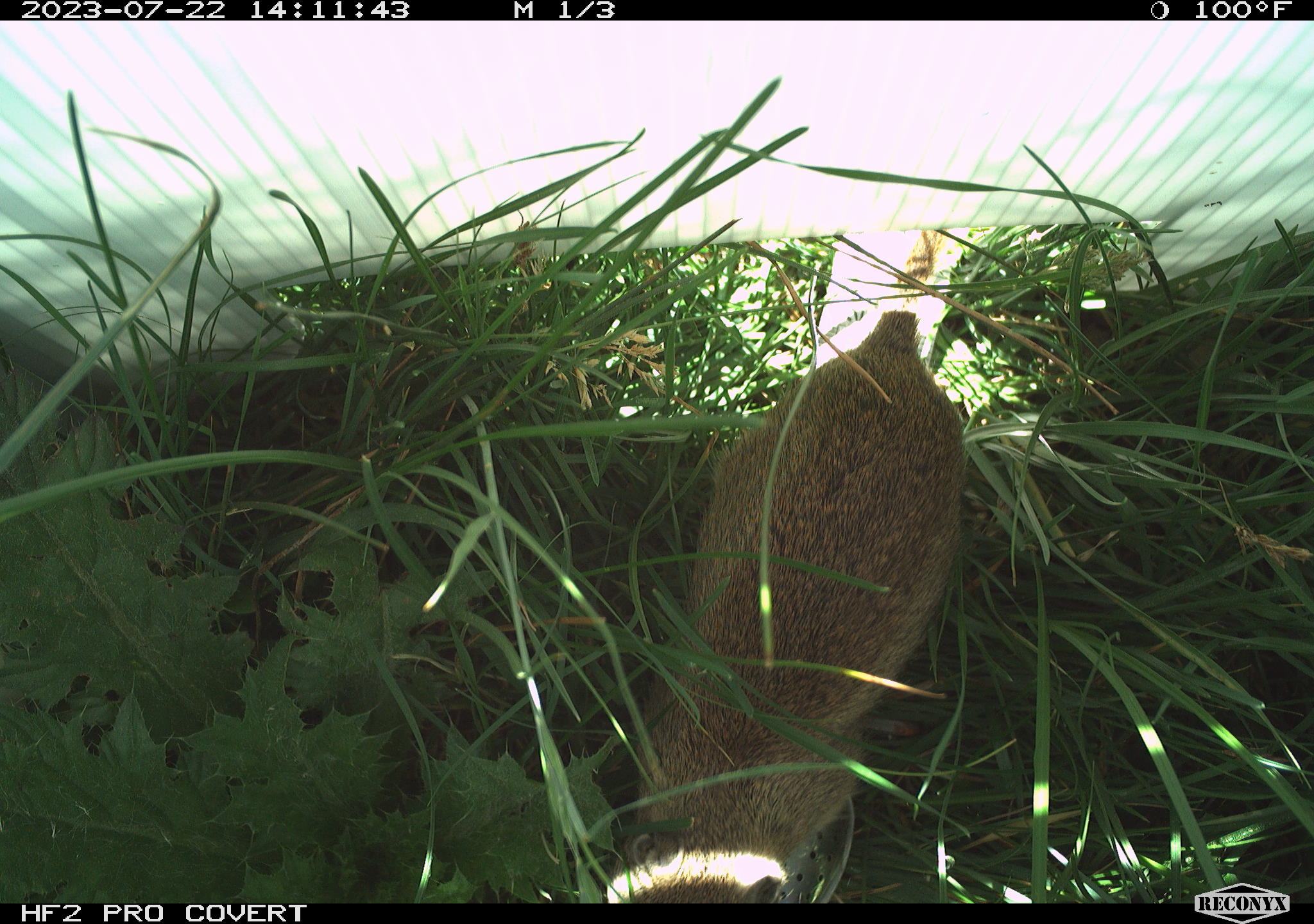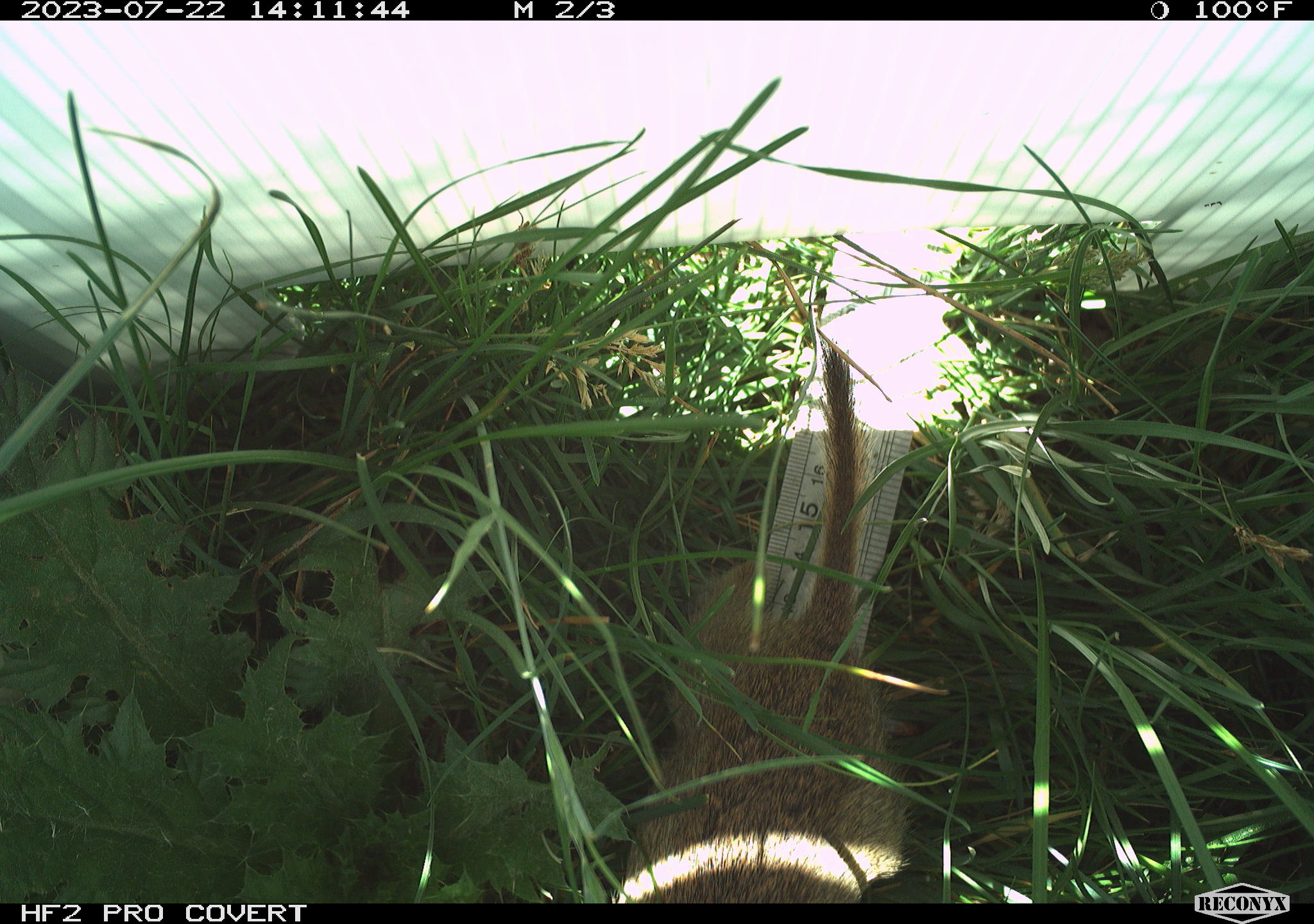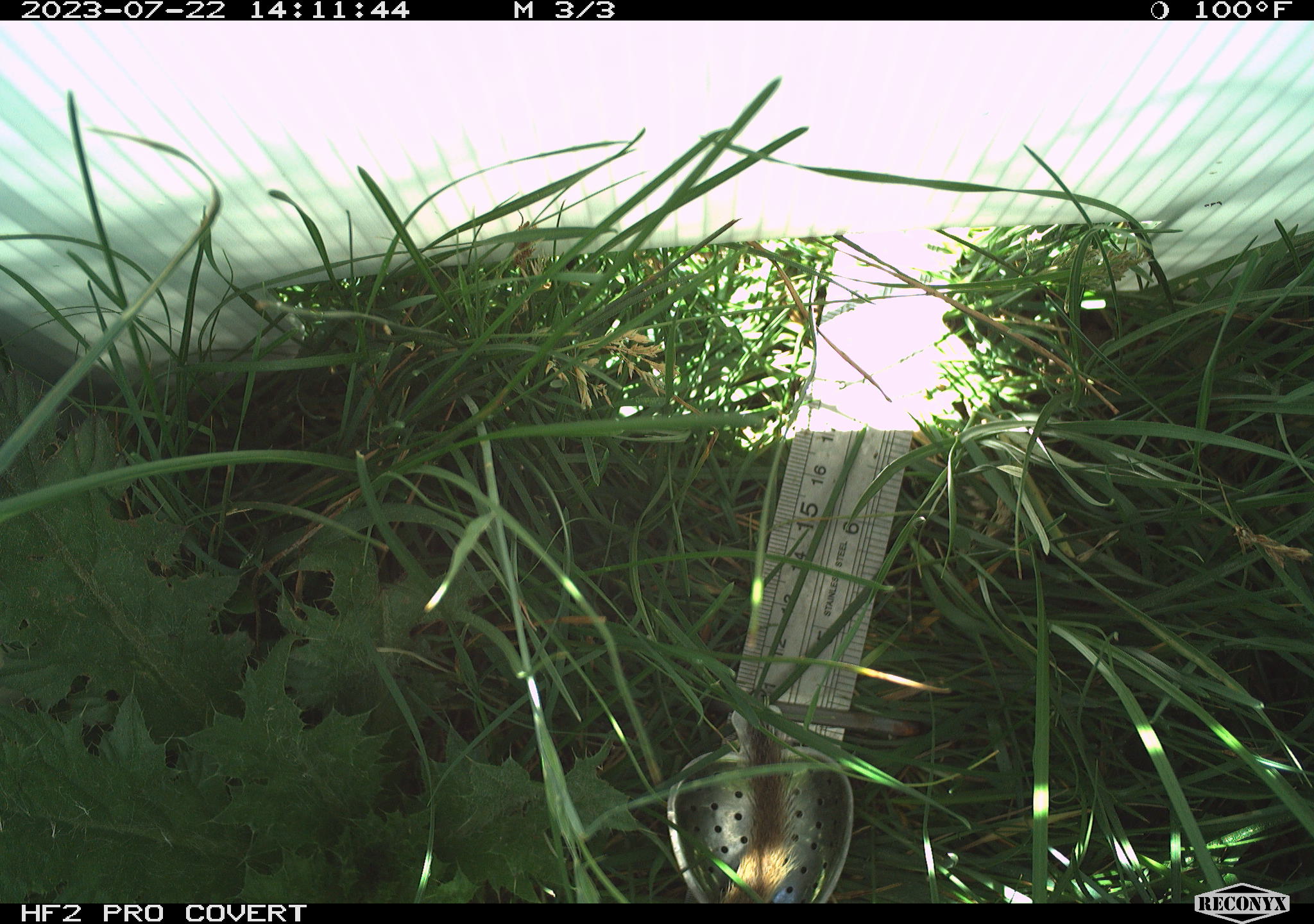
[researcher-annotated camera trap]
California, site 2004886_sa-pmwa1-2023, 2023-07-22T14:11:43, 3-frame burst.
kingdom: Animalia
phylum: Chordata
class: Mammalia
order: Rodentia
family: Sciuridae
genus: Urocitellus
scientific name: Urocitellus beldingi beldingi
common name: belding's ground squirrel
Belding's ground squirrel (Urocitellus beldingi beldingi).